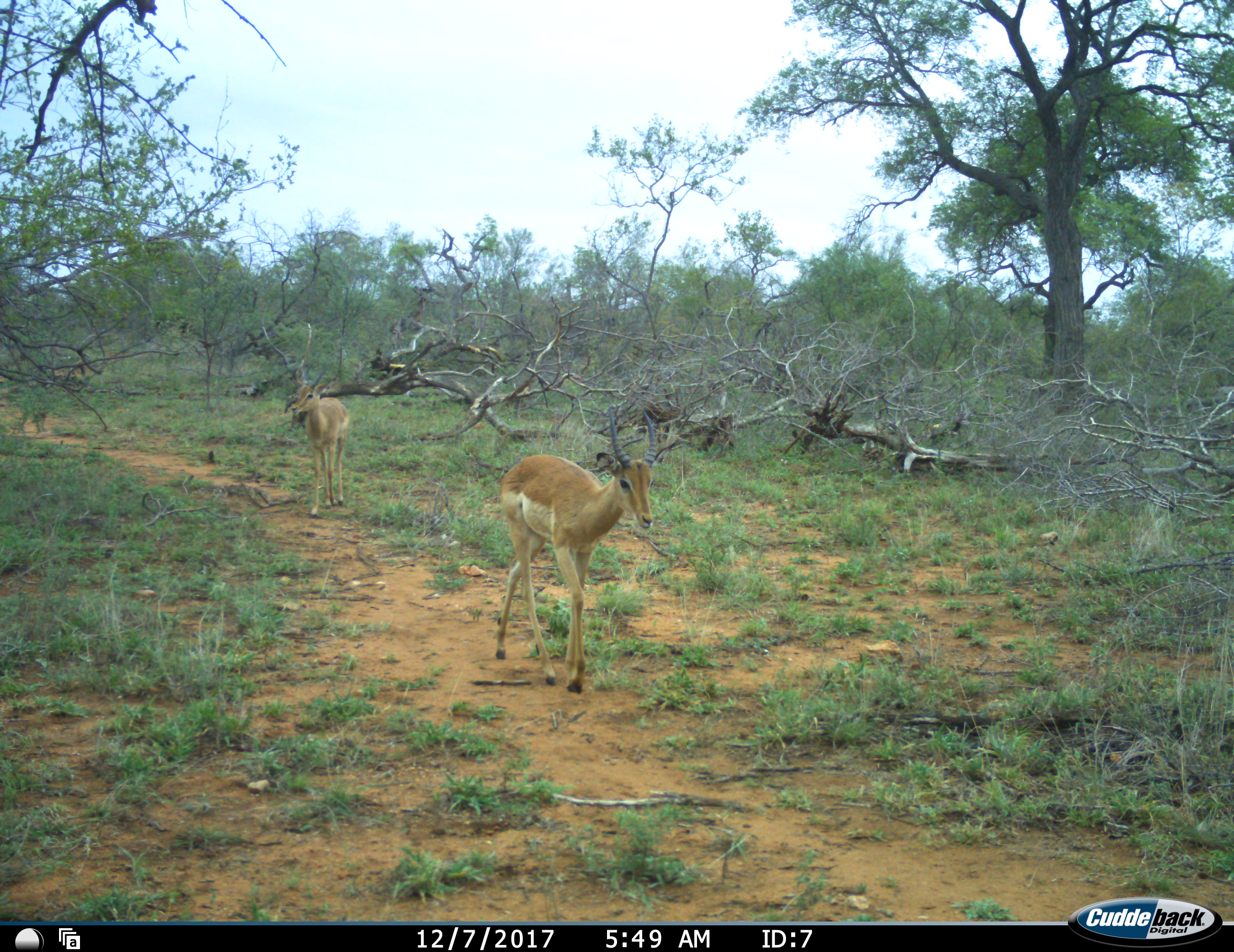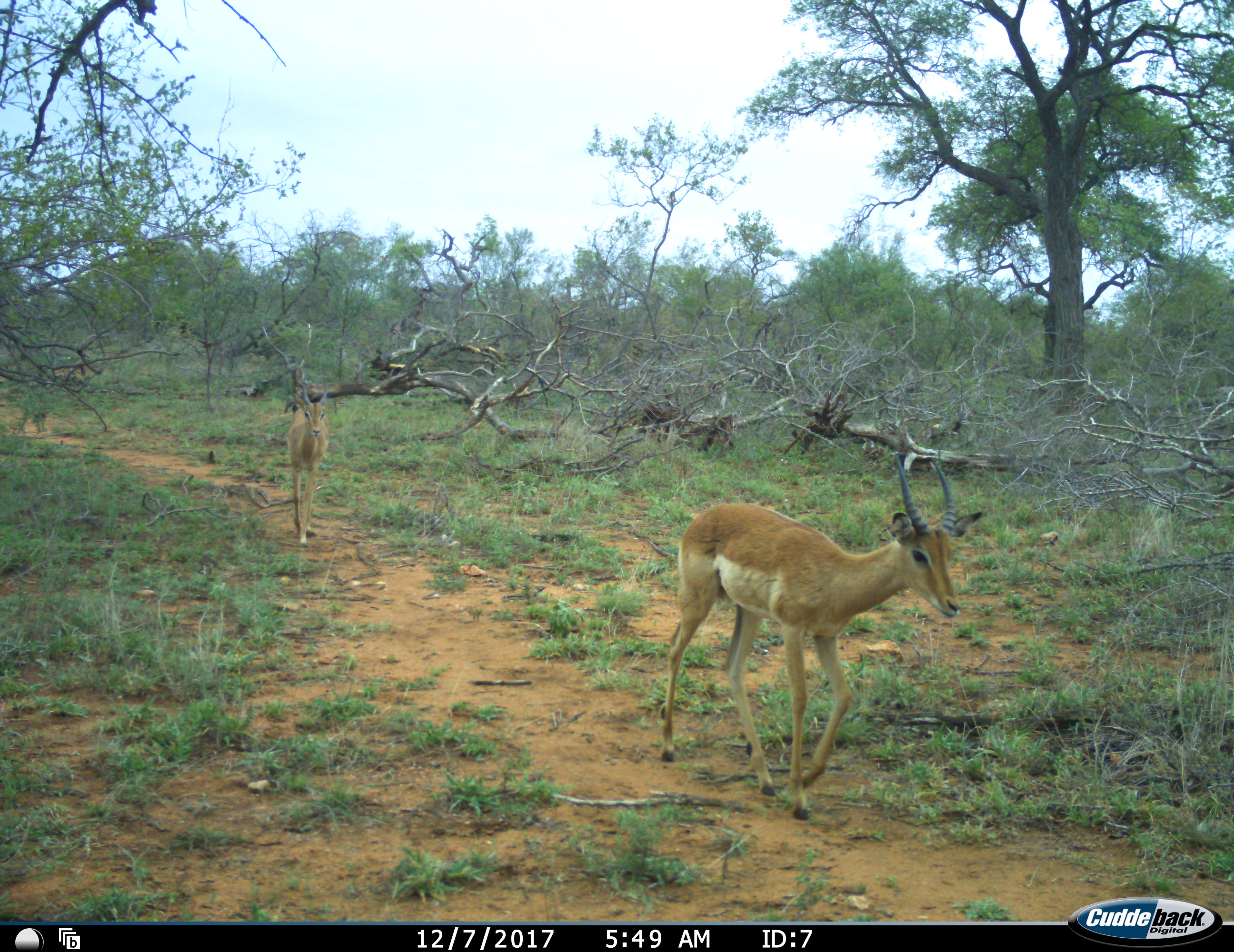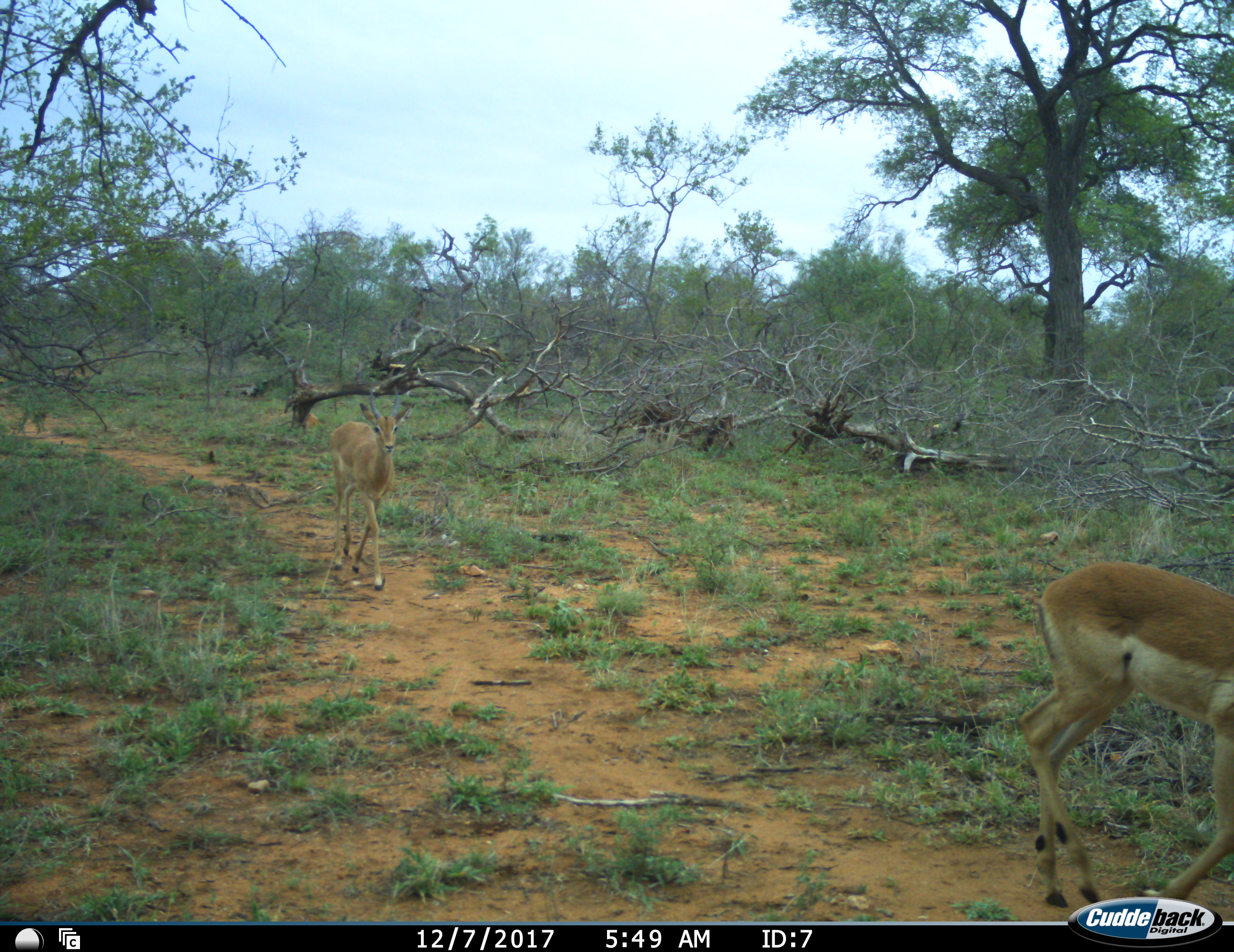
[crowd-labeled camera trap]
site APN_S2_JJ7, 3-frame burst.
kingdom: Animalia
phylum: Chordata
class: Mammalia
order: Artiodactyla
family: Bovidae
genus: Aepyceros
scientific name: Aepyceros melampus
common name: impala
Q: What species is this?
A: Impala (Aepyceros melampus).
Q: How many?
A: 2.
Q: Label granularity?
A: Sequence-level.